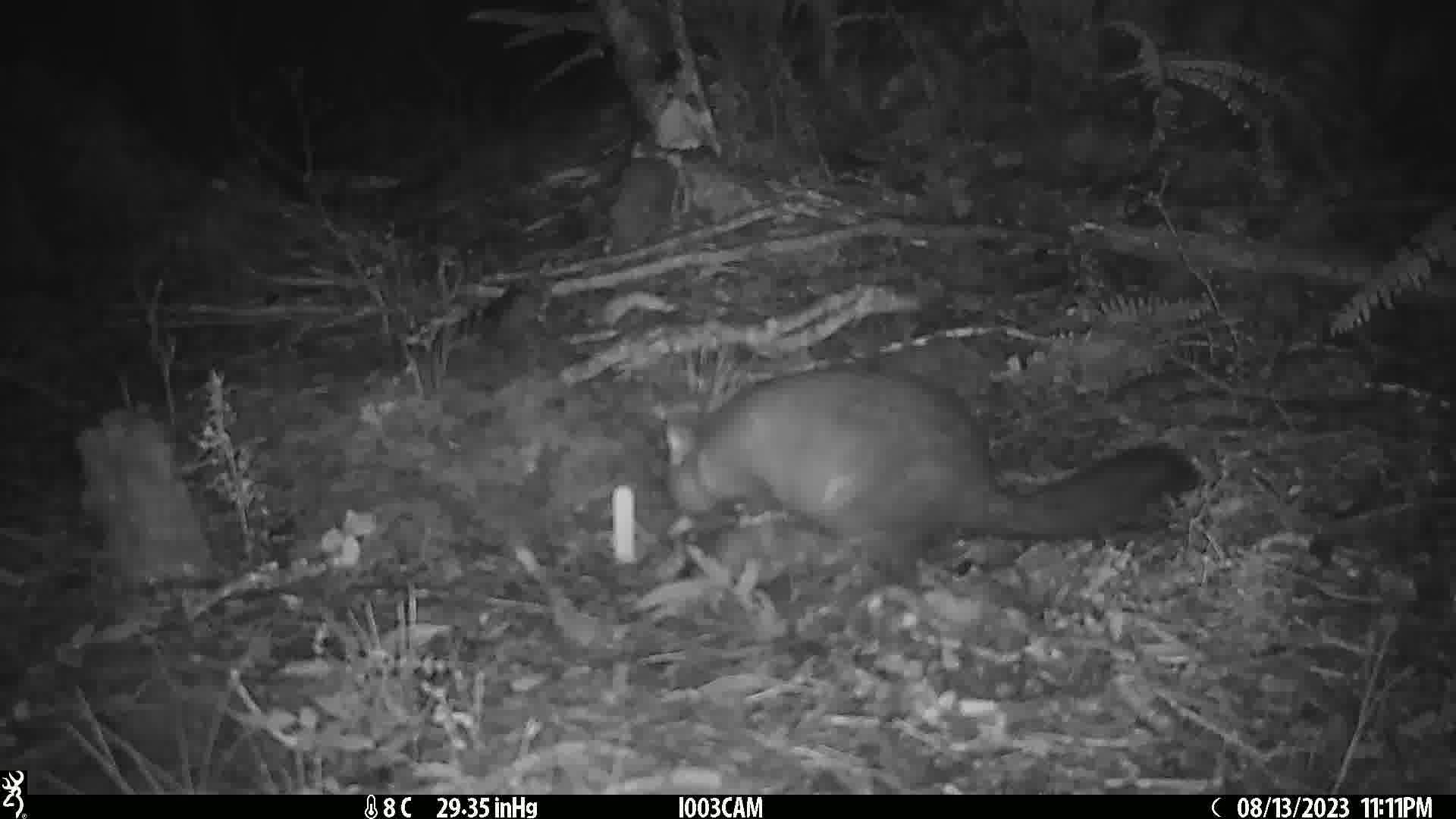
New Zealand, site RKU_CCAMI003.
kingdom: Animalia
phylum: Chordata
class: Mammalia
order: Diprotodontia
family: Phalangeridae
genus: Trichosurus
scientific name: Trichosurus vulpecula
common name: common brushtail possum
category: possum